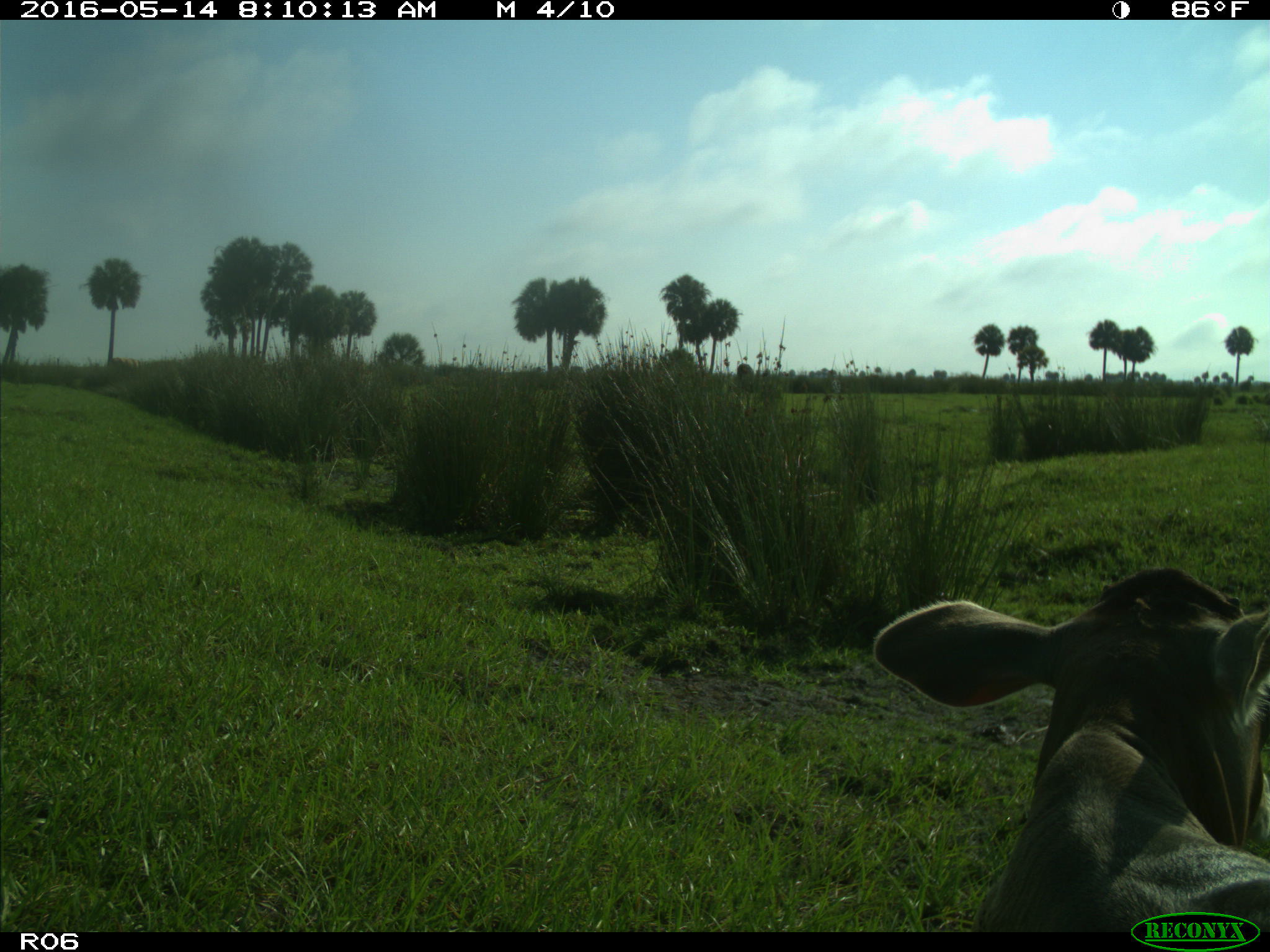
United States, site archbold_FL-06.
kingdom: Animalia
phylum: Chordata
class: Mammalia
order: Artiodactyla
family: Bovidae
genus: Bos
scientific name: Bos taurus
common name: domestic cow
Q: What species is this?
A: Bos taurus (domestic cow).